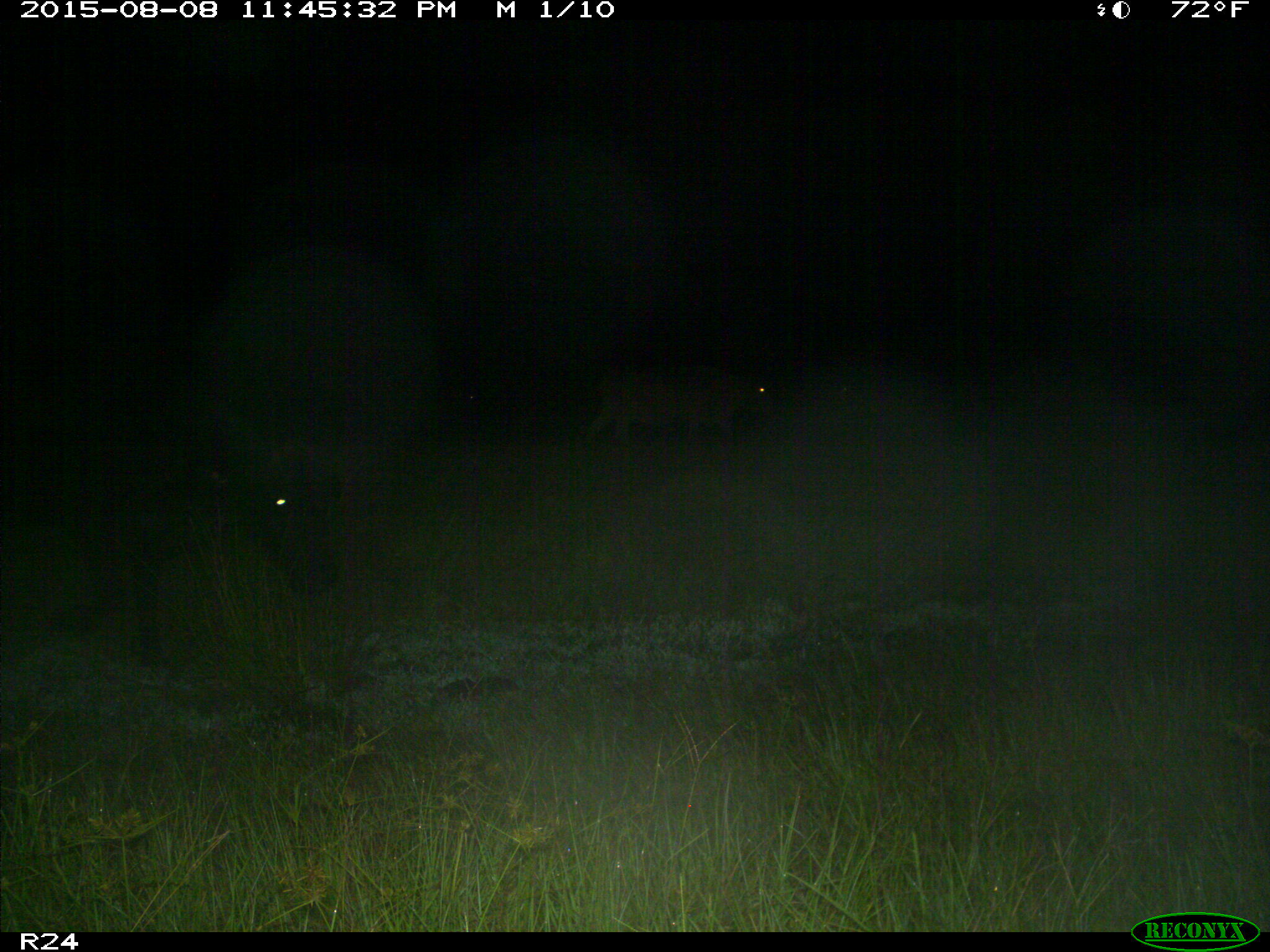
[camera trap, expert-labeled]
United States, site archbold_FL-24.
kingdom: Animalia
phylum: Chordata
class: Mammalia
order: Artiodactyla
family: Bovidae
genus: Bos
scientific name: Bos taurus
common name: domestic cow